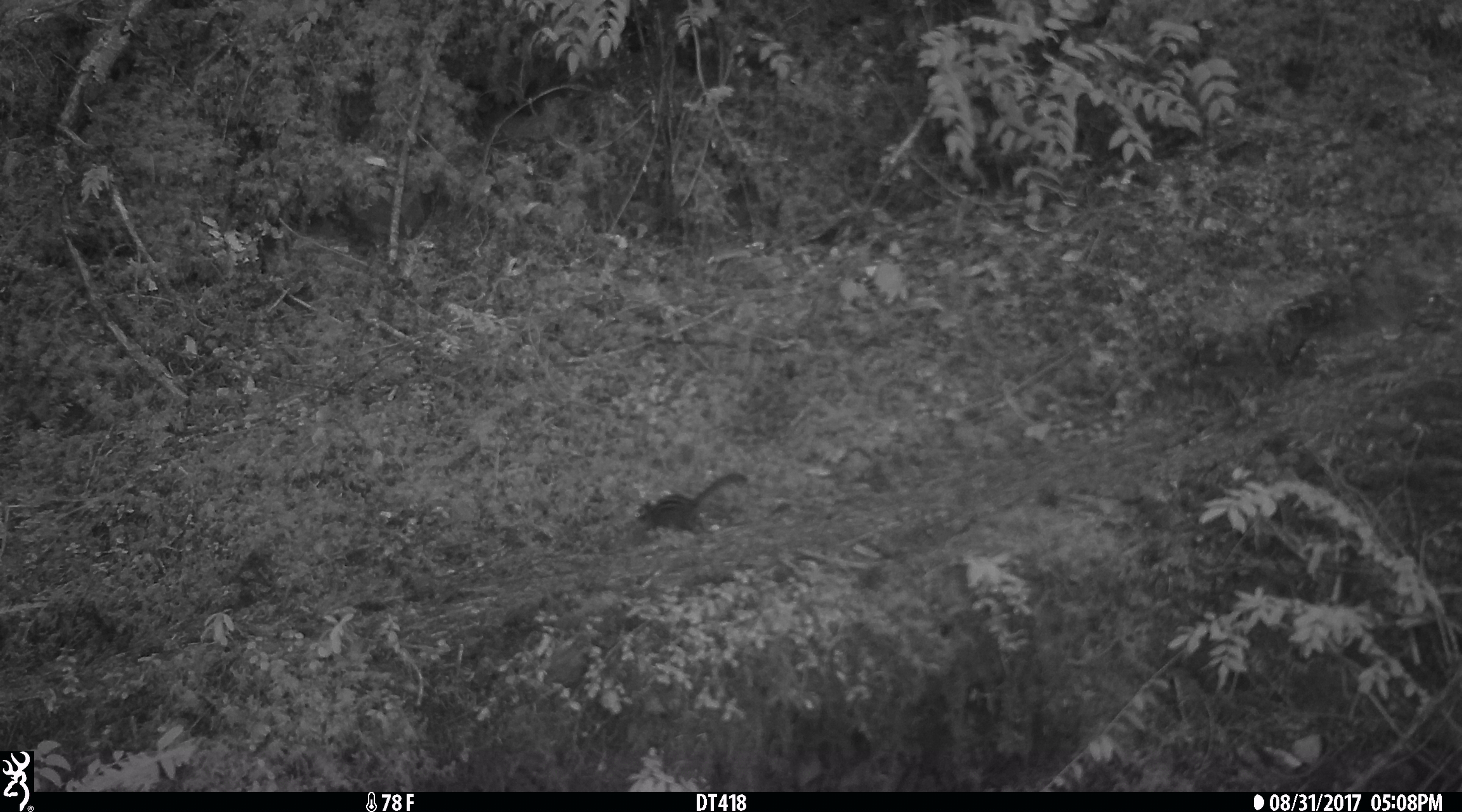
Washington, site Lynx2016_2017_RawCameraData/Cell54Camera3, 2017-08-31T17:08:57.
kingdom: Animalia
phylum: Chordata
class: Mammalia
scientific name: Mammalia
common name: small mammal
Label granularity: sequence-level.